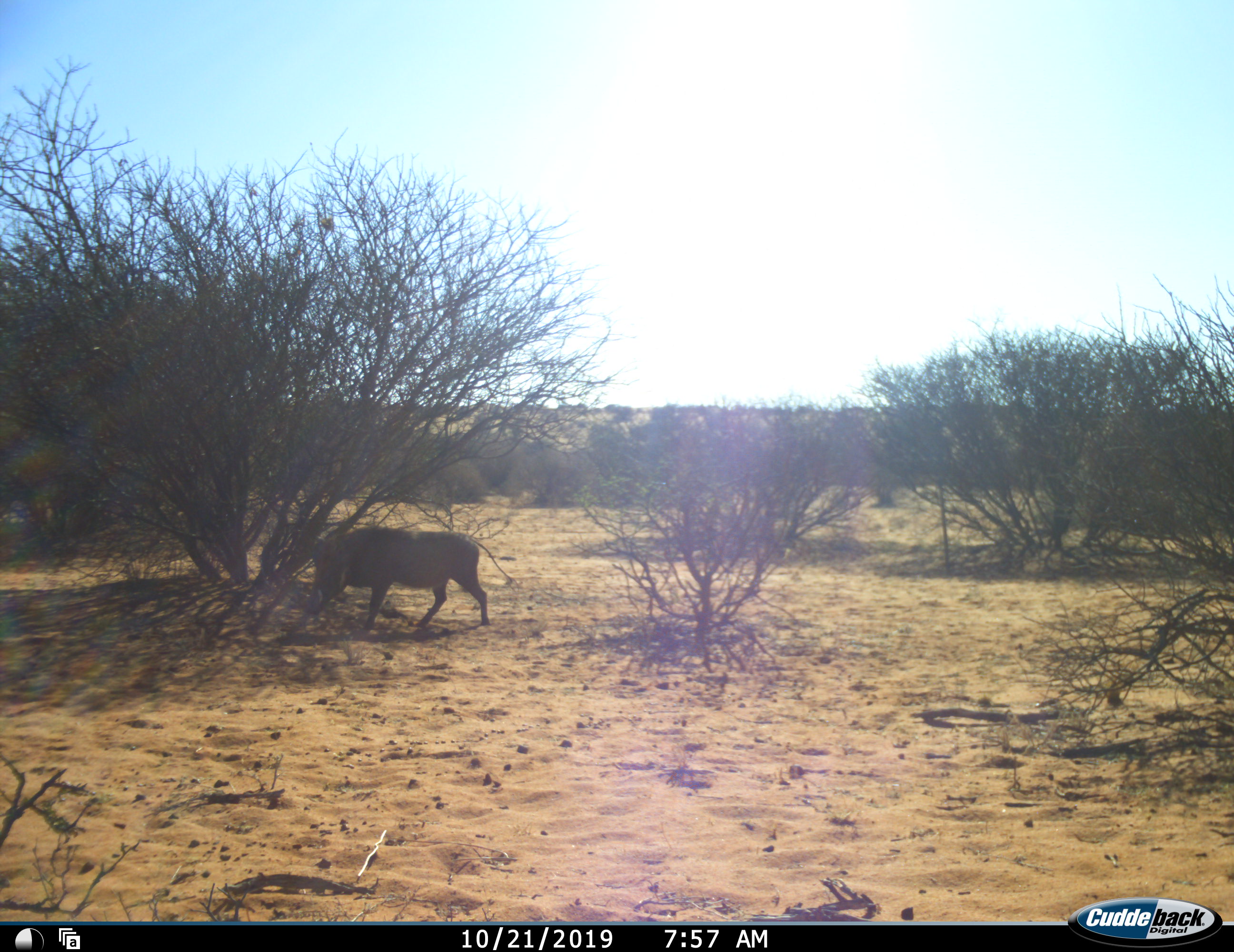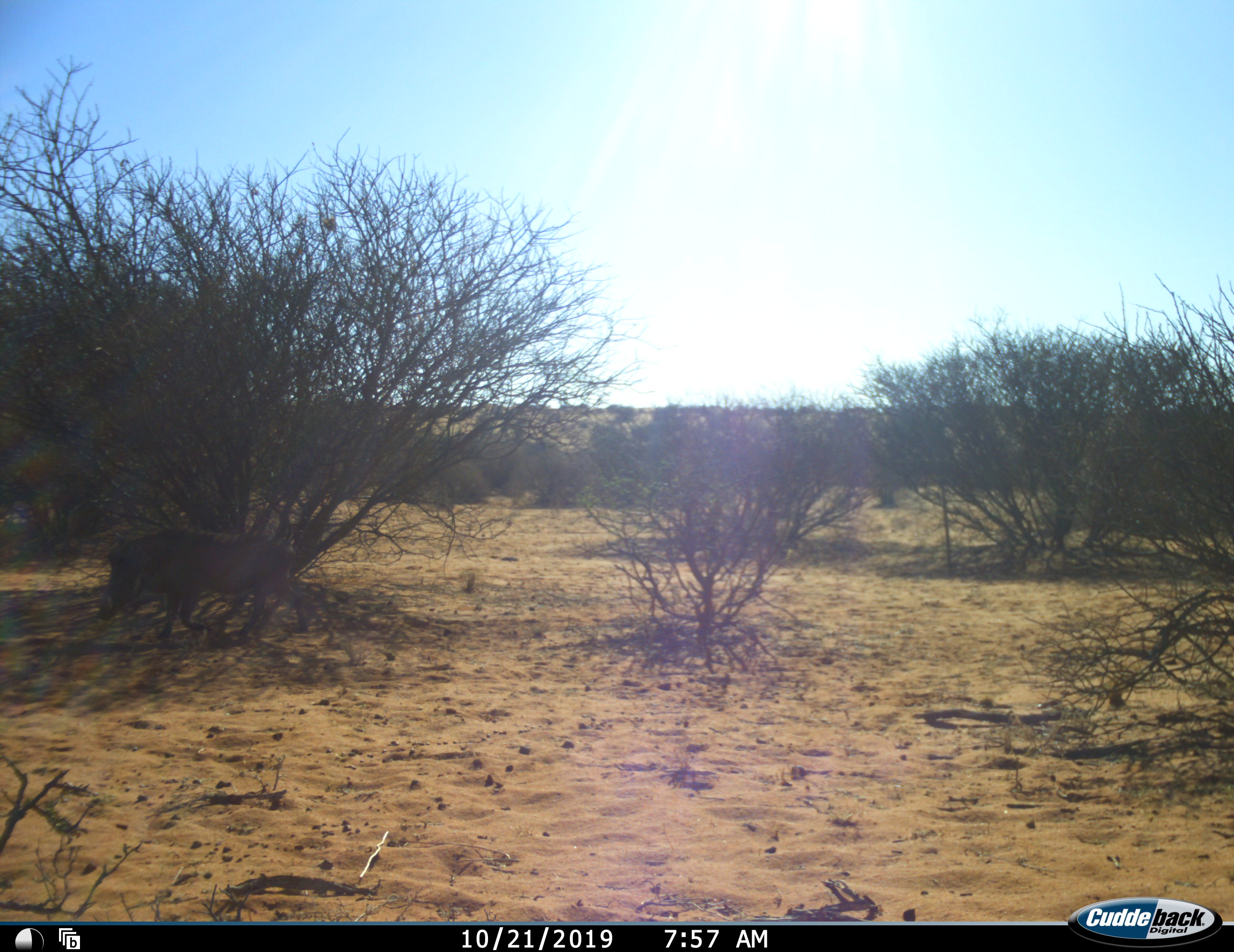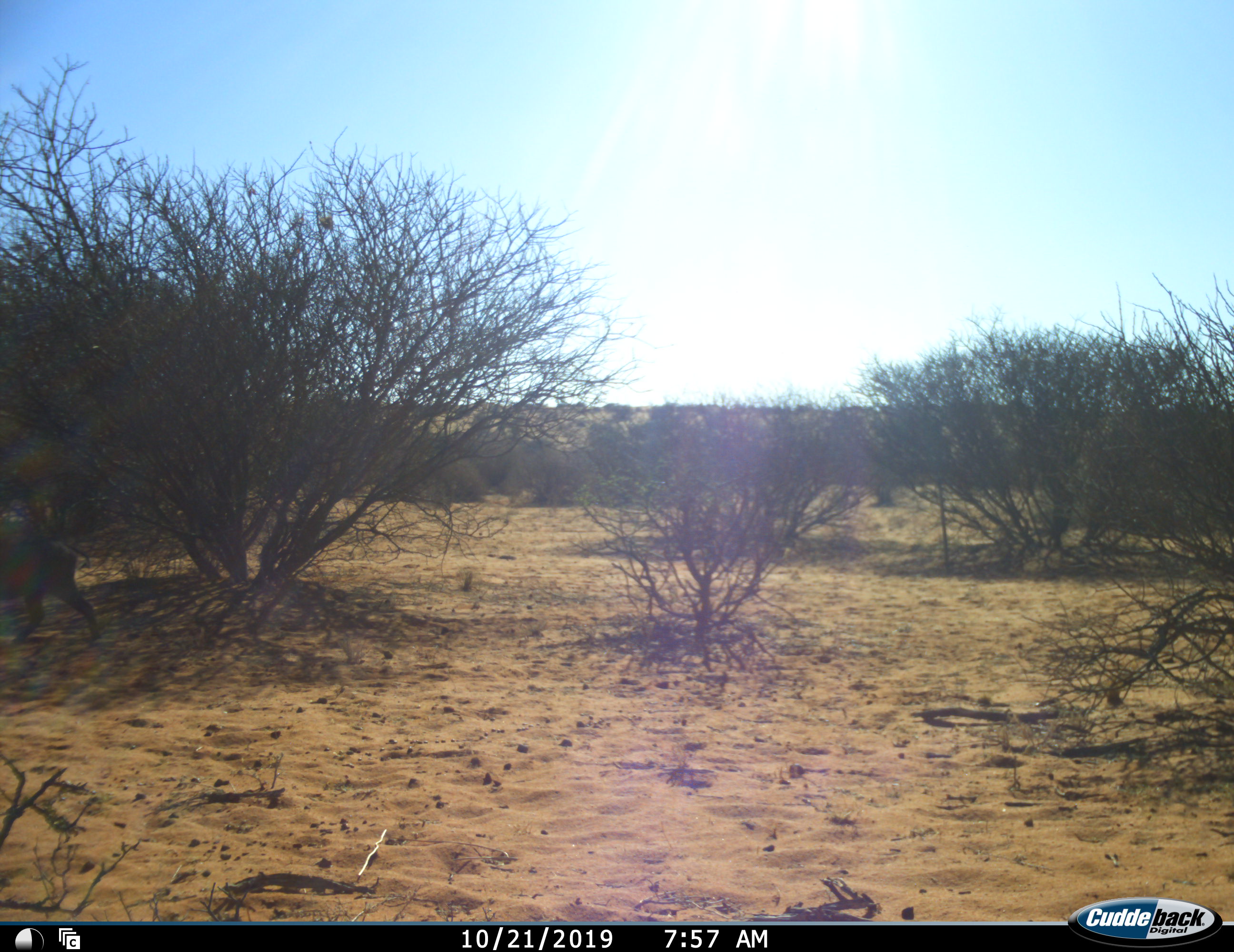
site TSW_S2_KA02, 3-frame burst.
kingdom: Animalia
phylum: Chordata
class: Mammalia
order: Artiodactyla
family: Suidae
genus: Phacochoerus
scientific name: Phacochoerus africanus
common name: warthog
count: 1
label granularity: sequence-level